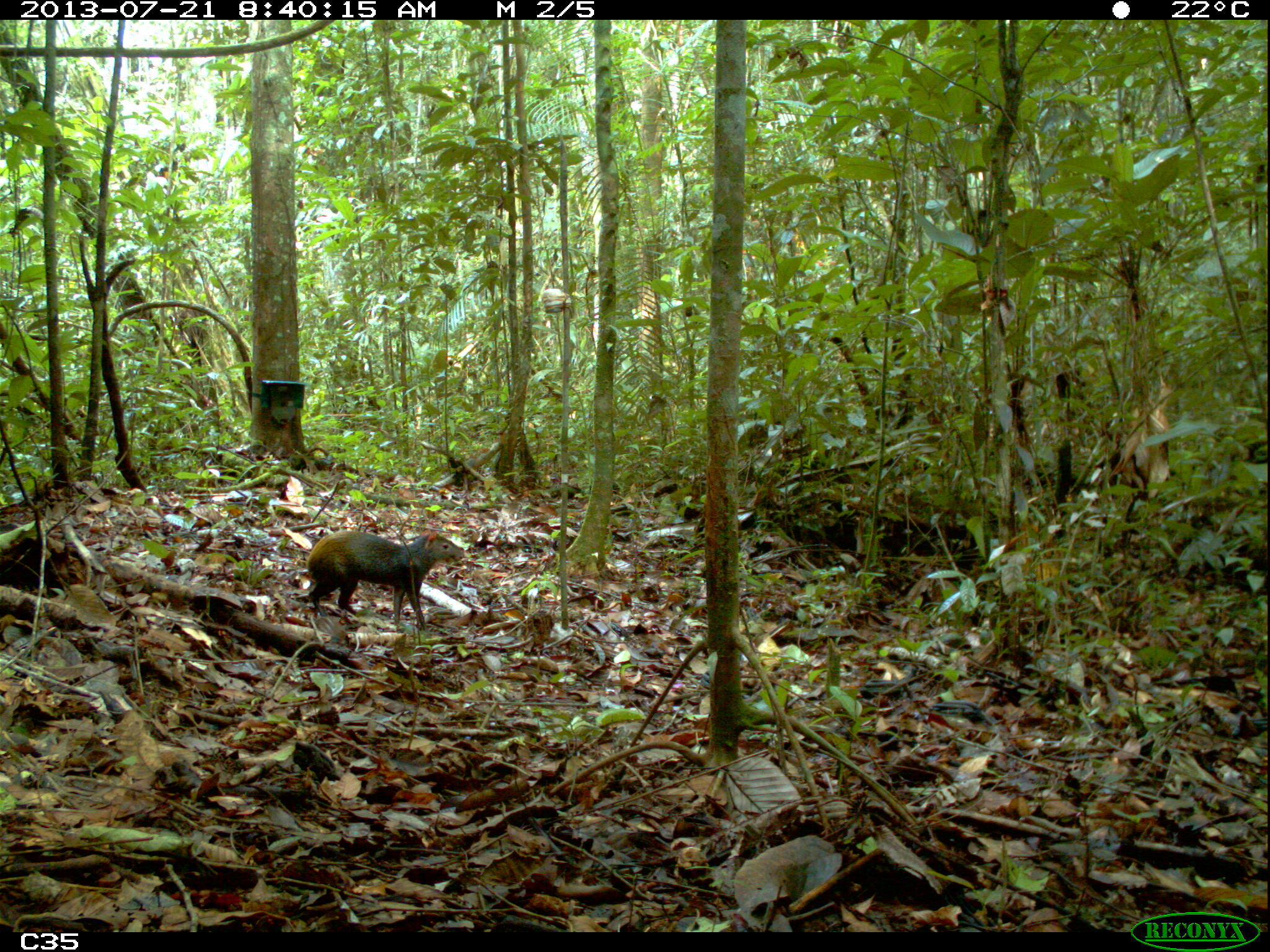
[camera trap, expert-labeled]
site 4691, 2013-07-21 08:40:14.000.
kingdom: Animalia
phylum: Chordata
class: Mammalia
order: Rodentia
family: Dasyproctidae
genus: Dasyprocta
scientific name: Dasyprocta leporina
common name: red-rumped agouti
Dasyprocta leporina (red-rumped agouti), count 2, age adult.